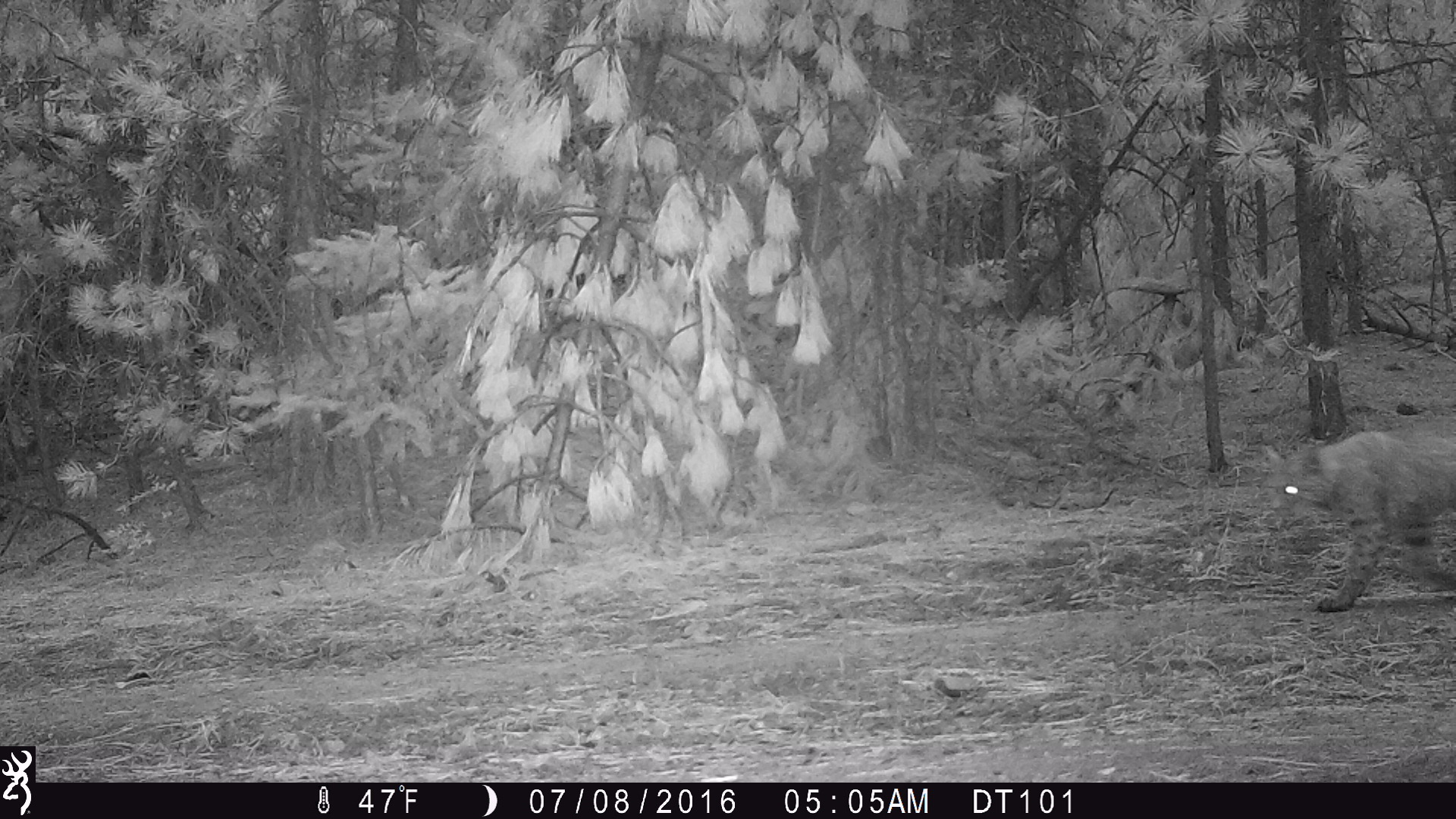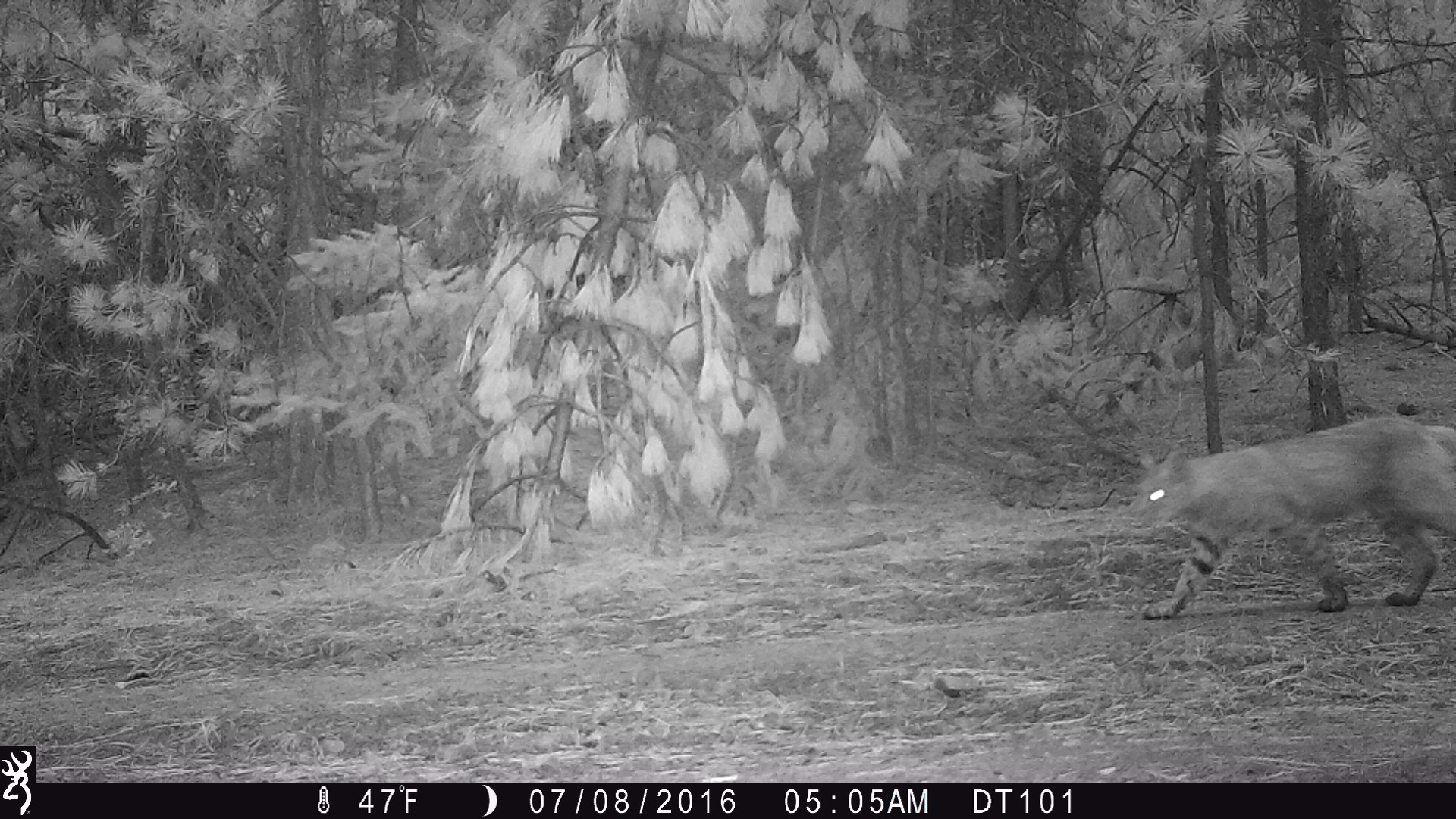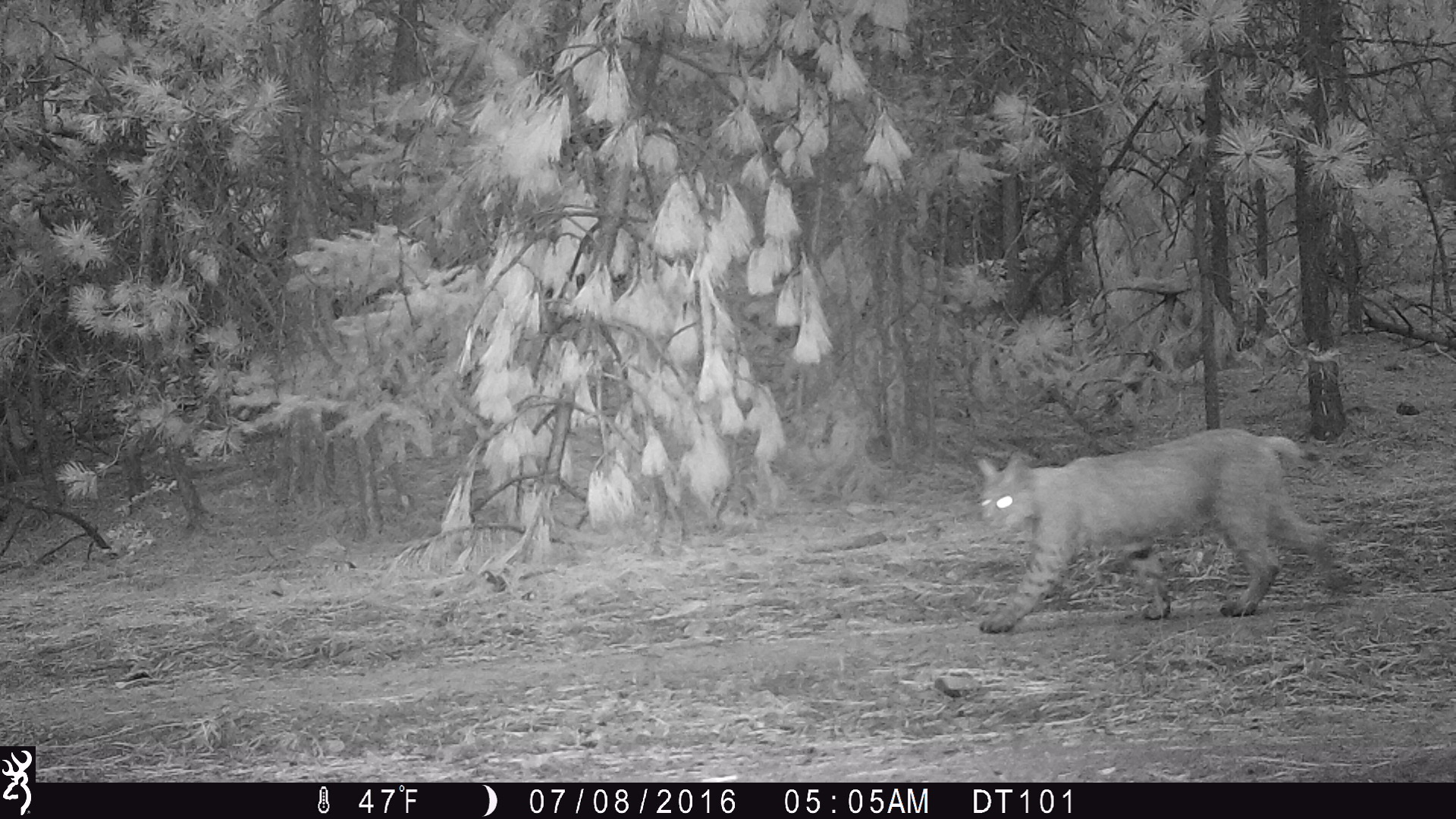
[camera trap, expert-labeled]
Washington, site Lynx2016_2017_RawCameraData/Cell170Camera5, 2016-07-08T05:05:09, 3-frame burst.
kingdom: Animalia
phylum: Chordata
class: Mammalia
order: Carnivora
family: Felidae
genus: Lynx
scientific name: Lynx rufus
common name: bobcat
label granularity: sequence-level